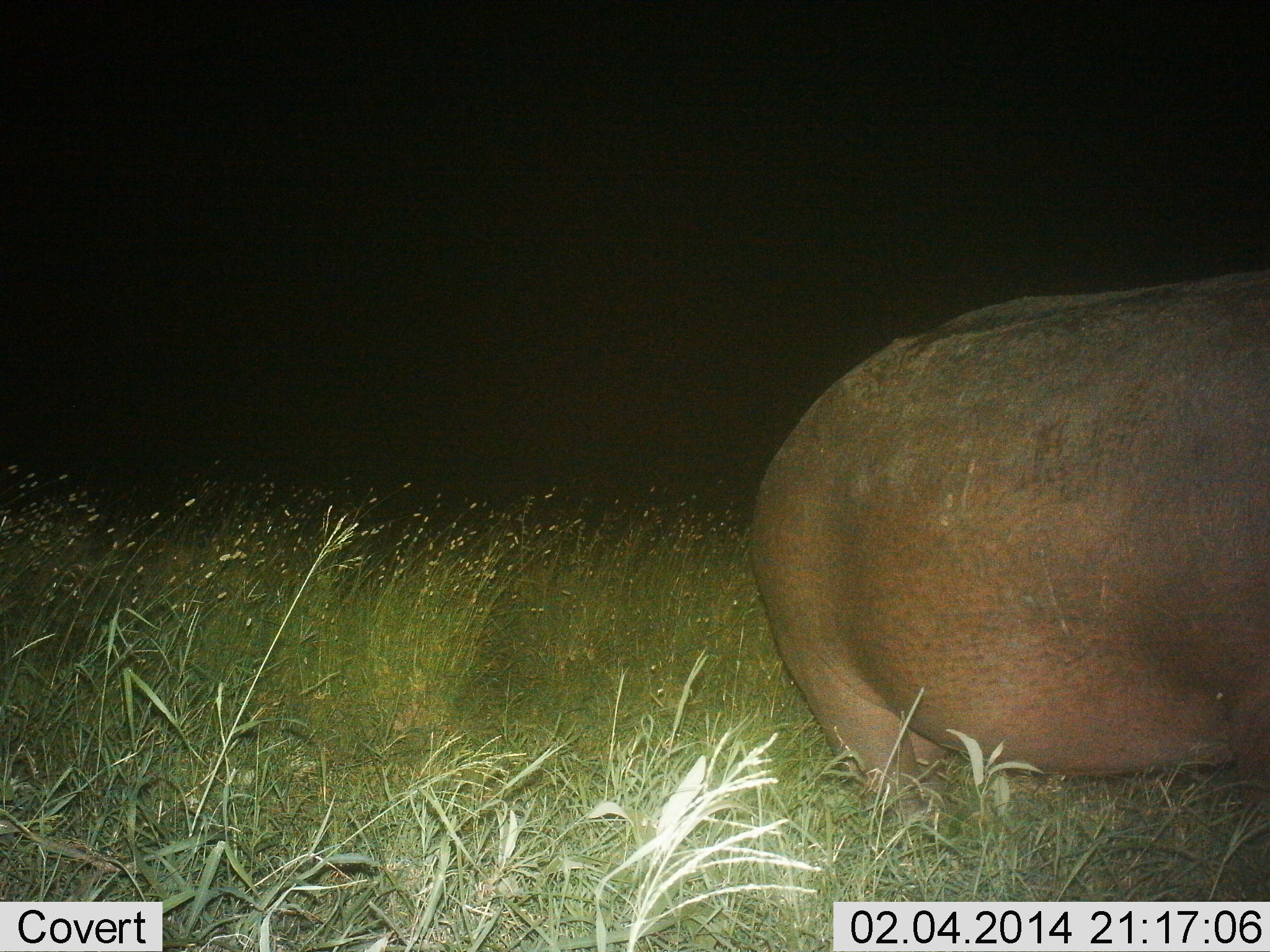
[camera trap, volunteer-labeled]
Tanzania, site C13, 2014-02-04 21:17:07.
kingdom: Animalia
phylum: Chordata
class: Mammalia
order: Artiodactyla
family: Hippopotamidae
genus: Hippopotamus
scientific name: Hippopotamus amphibius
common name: hippopotamus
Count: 1.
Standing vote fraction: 80%.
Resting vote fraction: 0%.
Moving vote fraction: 20%.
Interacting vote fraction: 0%.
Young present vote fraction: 0%.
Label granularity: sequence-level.